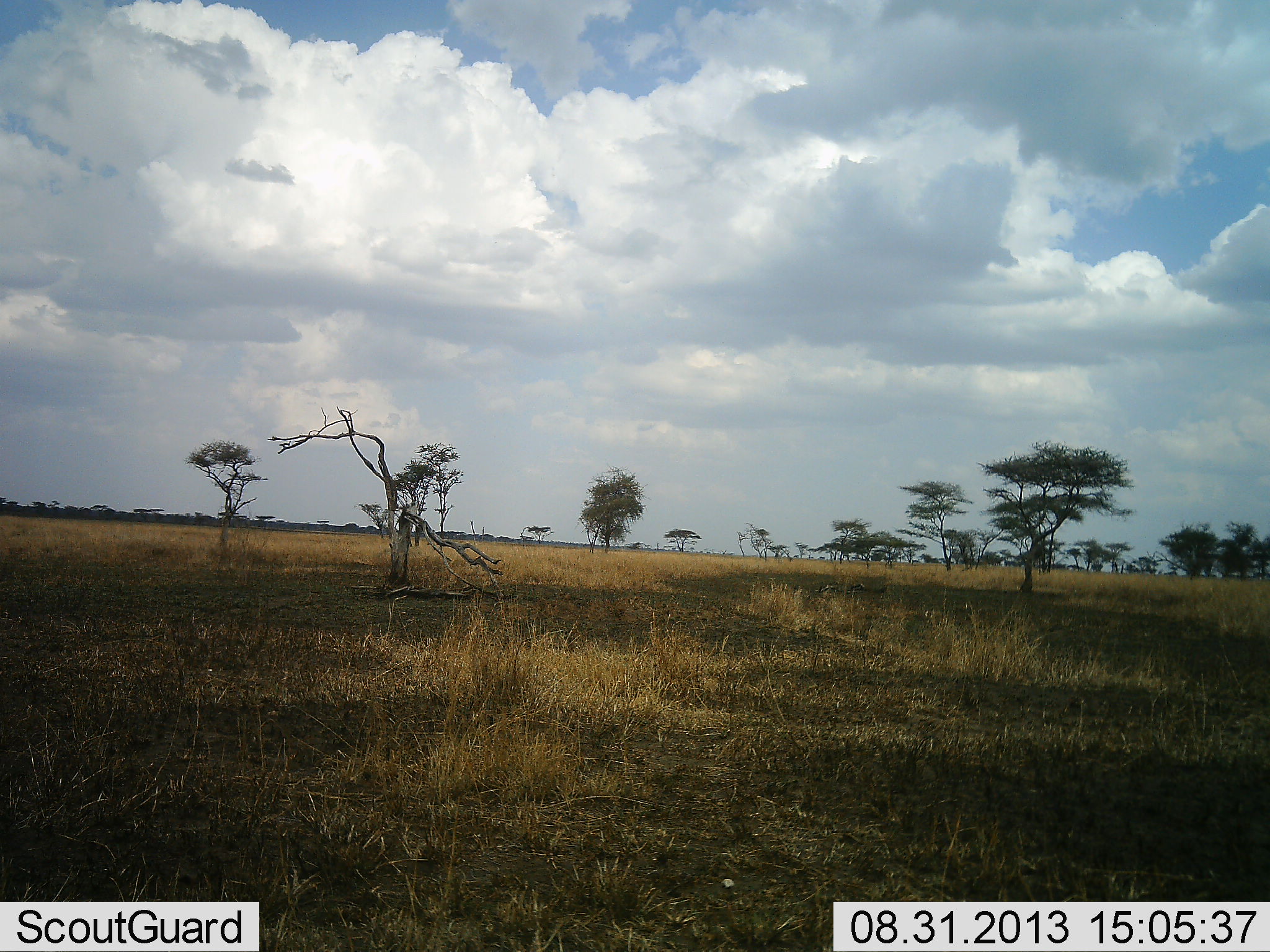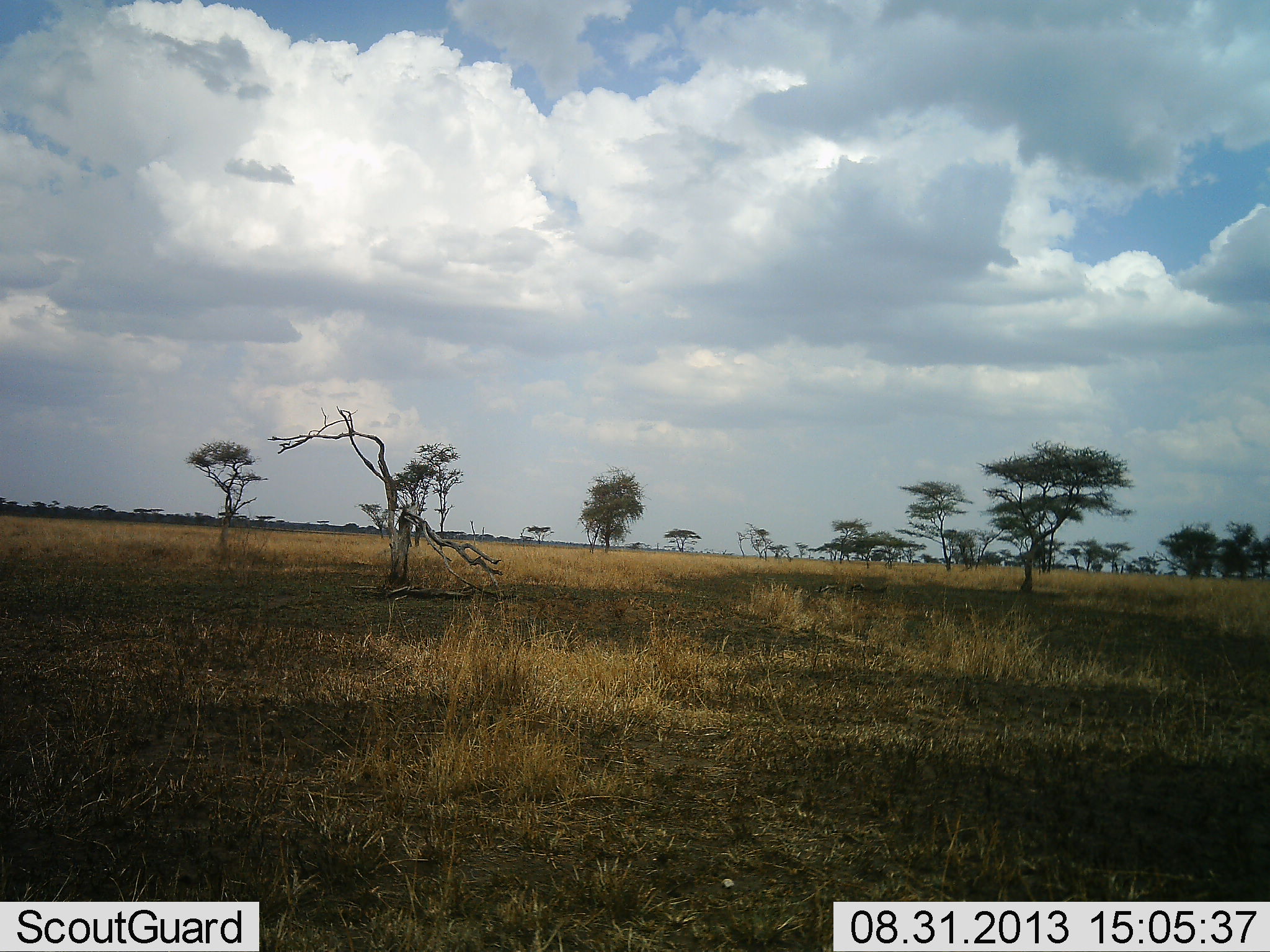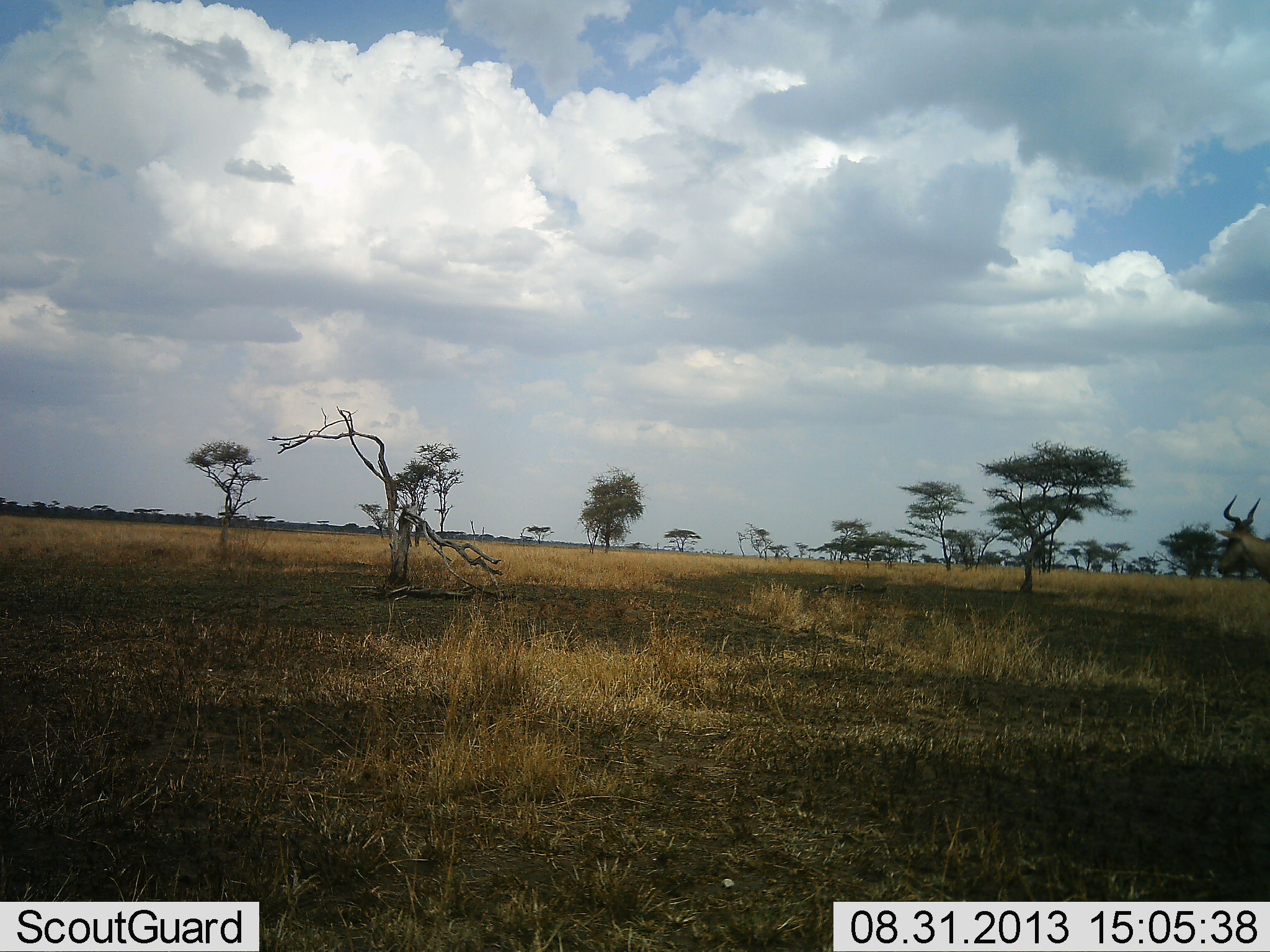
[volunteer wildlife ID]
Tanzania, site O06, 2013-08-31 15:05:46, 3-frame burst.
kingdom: Animalia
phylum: Chordata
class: Mammalia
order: Artiodactyla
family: Bovidae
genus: Alcelaphus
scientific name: Alcelaphus buselaphus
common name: hartebeest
Hartebeest (Alcelaphus buselaphus), count 1. Behavior (volunteer vote fractions): standing 10%, resting 0%, moving 90%, interacting 0%. Young present (vote fraction): 0%. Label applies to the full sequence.